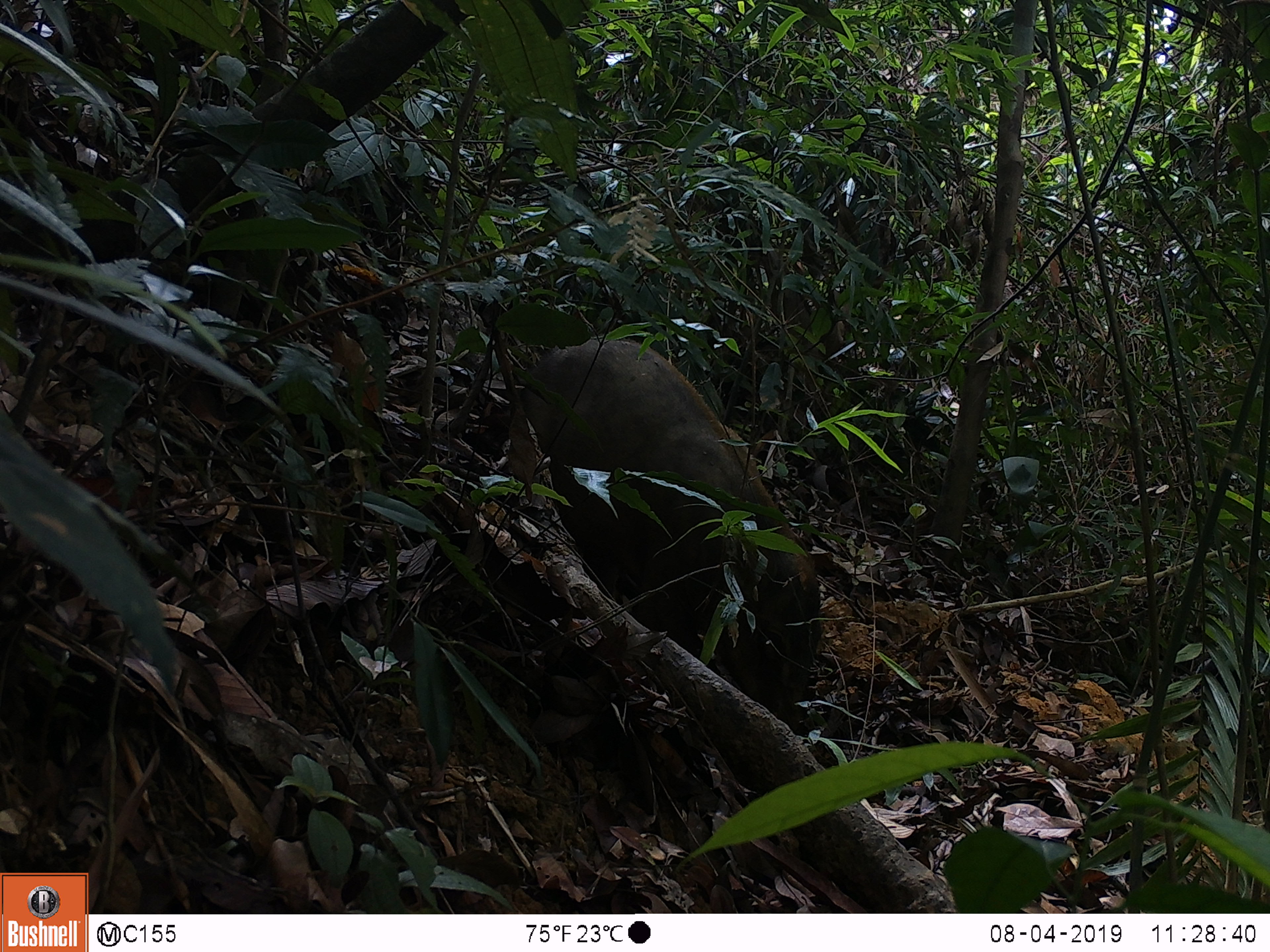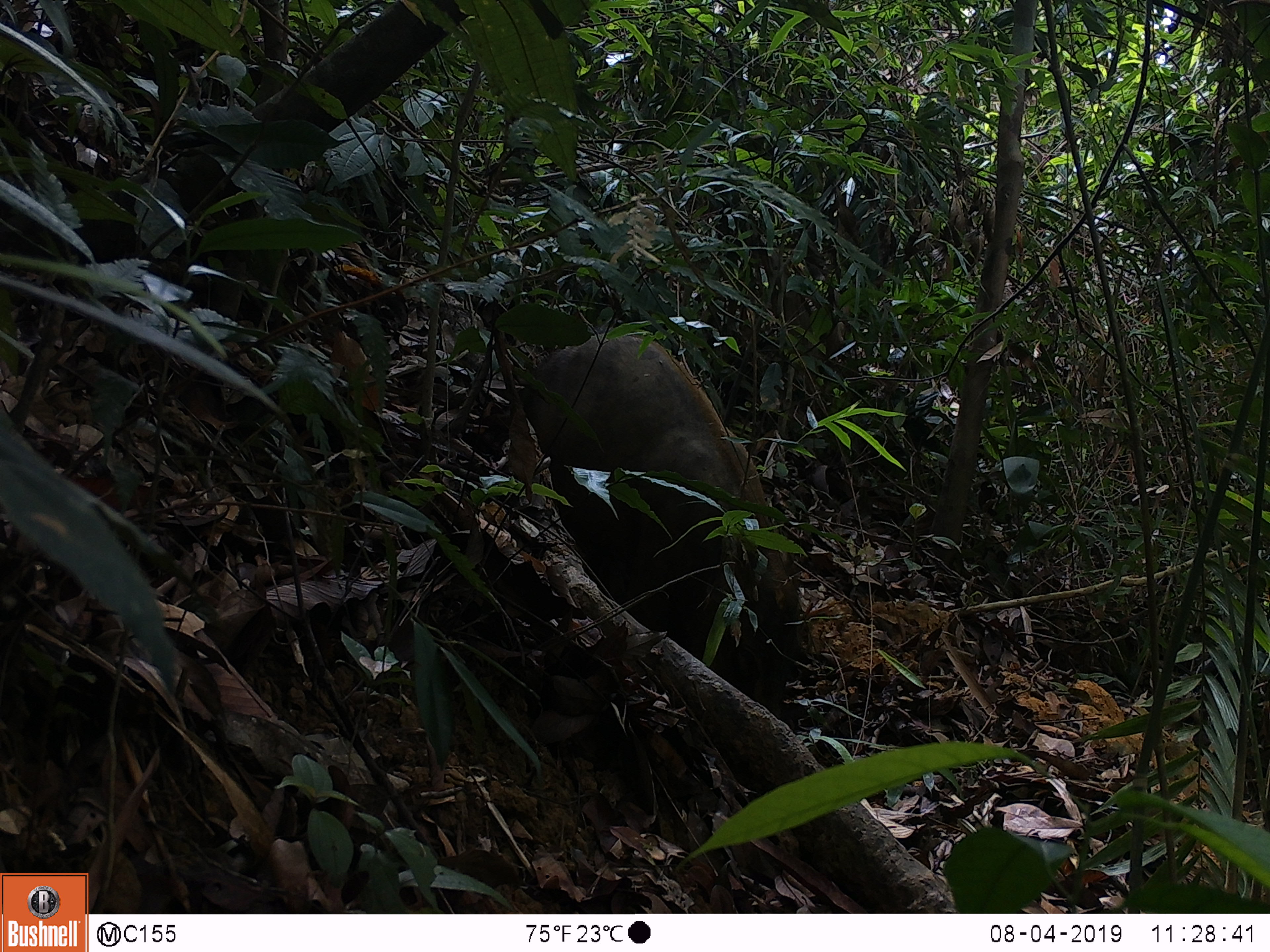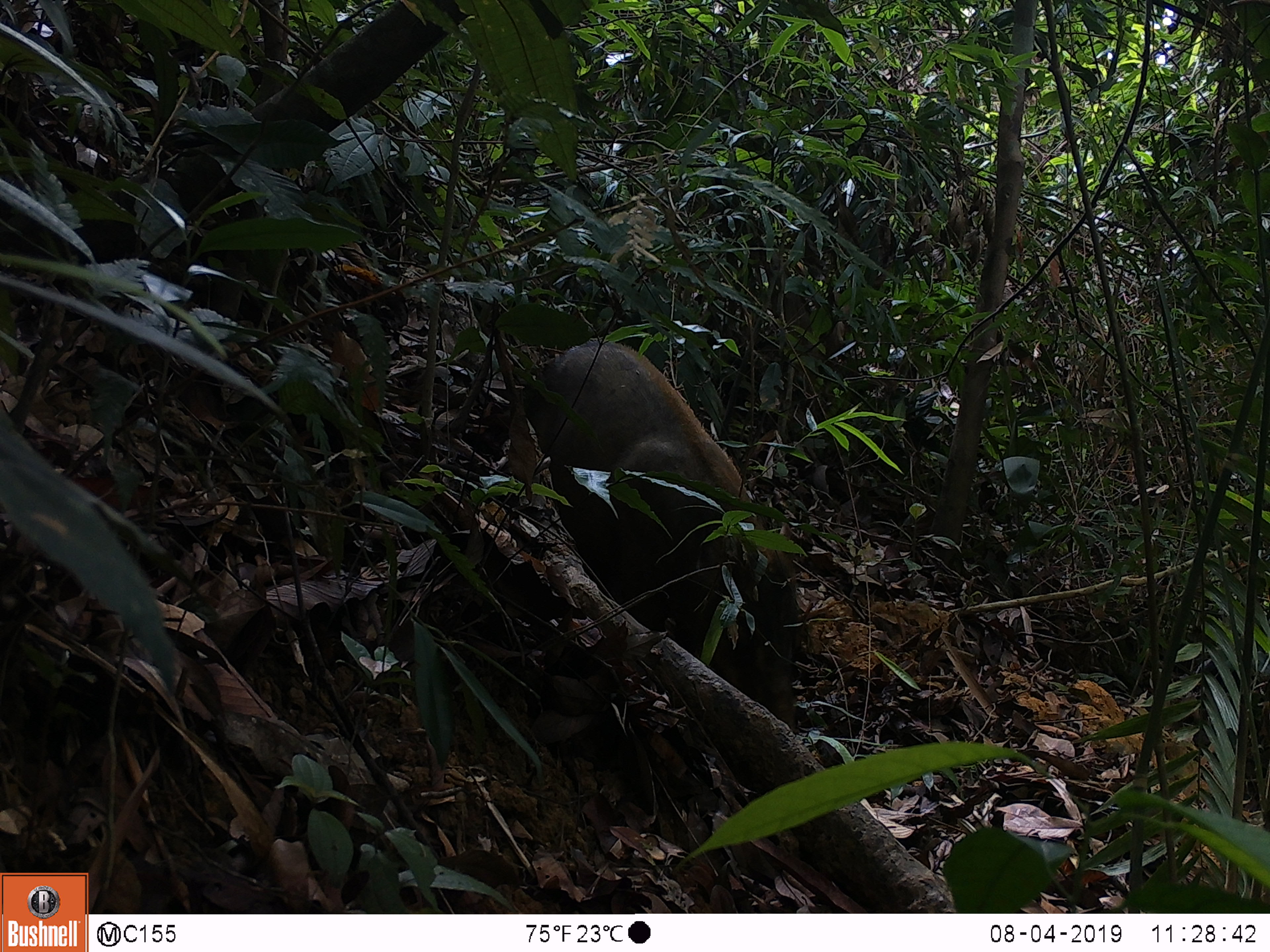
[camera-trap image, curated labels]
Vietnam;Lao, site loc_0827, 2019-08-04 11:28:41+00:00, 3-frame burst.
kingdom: Animalia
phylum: Chordata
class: Mammalia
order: Artiodactyla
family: Suidae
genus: Sus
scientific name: Sus scrofa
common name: eurasian wild pig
Eurasian wild pig (Sus scrofa). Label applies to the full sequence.